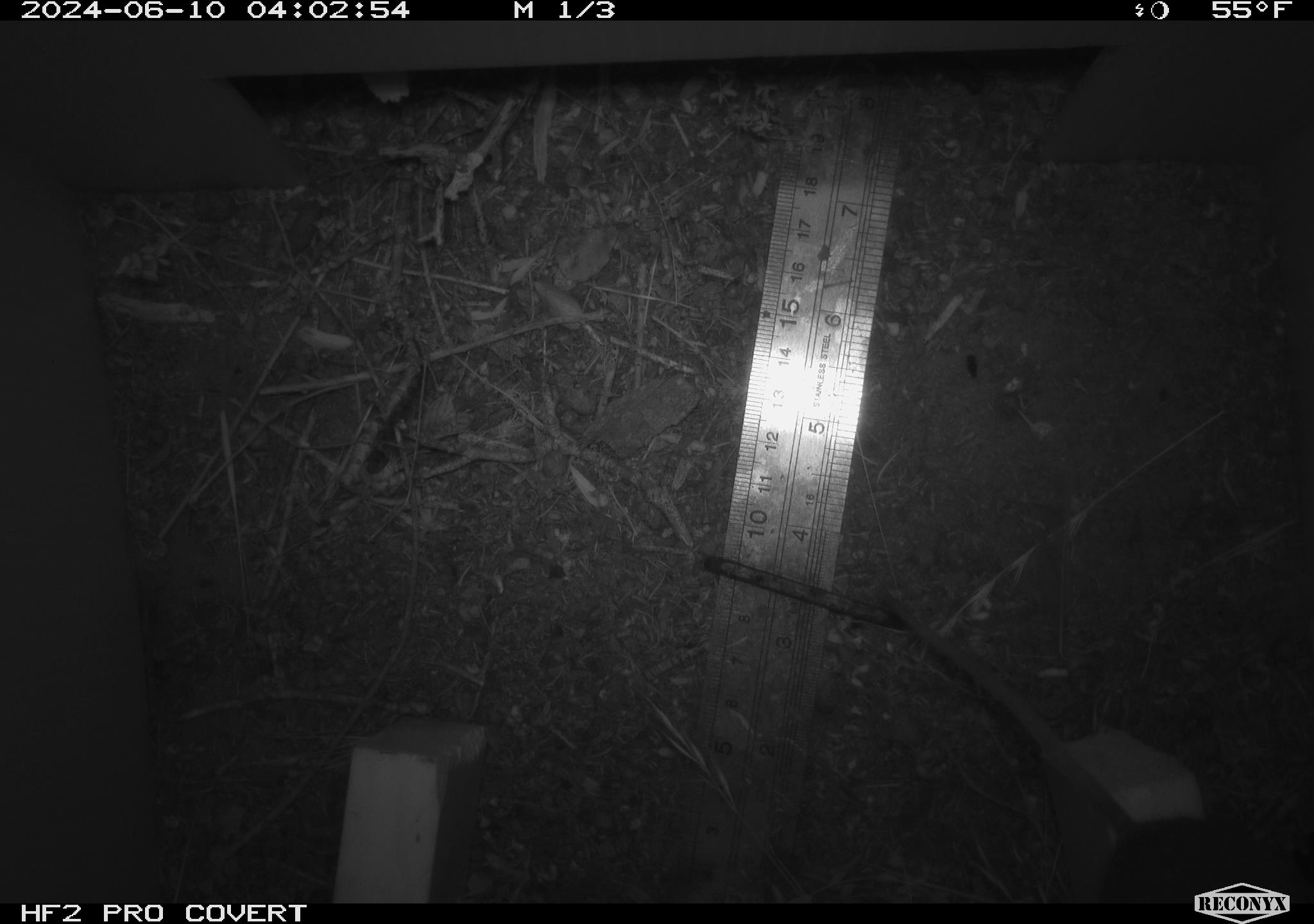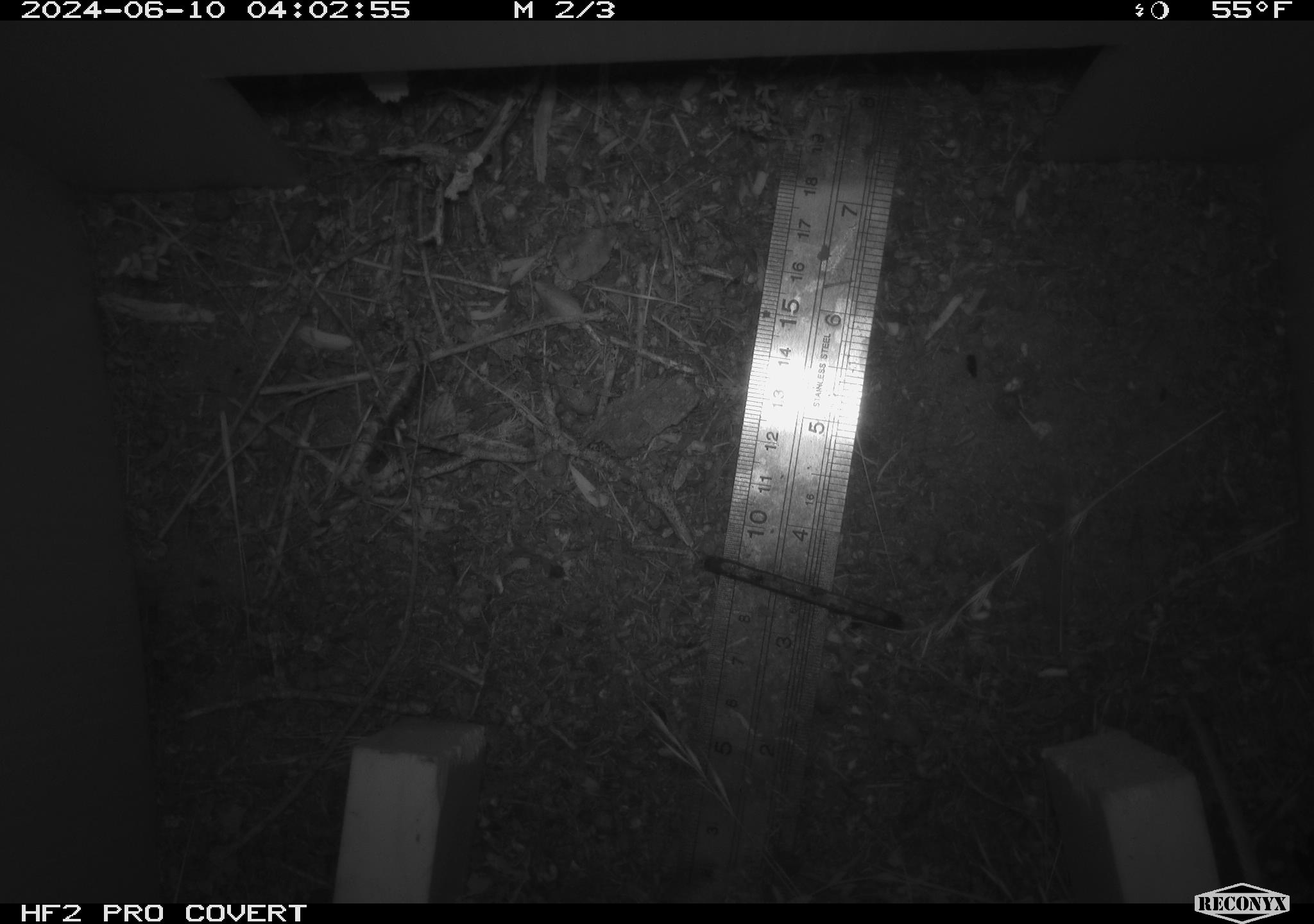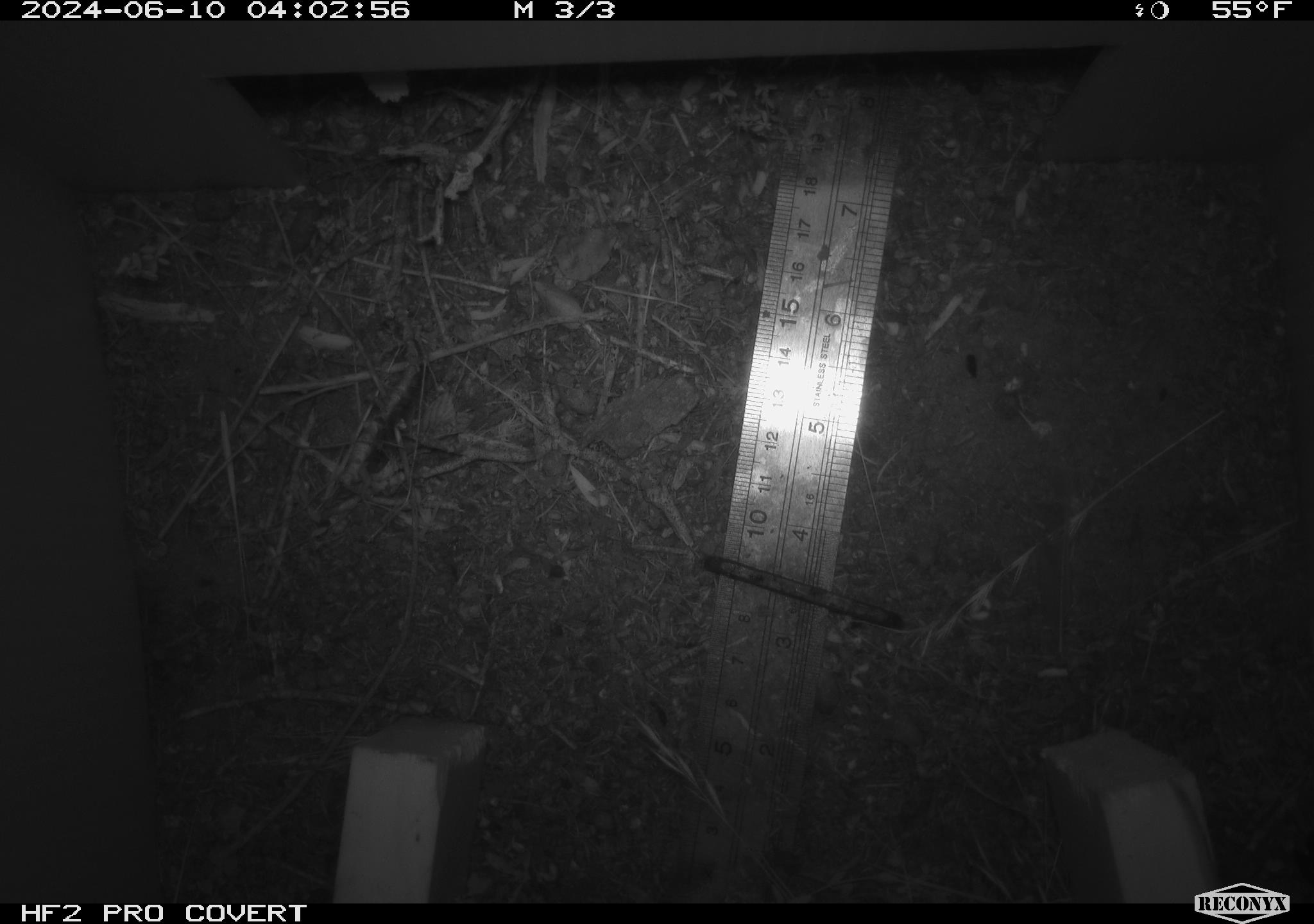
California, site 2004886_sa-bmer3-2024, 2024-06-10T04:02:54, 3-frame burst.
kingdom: Animalia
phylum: Chordata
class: Mammalia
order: Rodentia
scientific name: Rodentia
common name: mouse species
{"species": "mouse species (Rodentia)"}